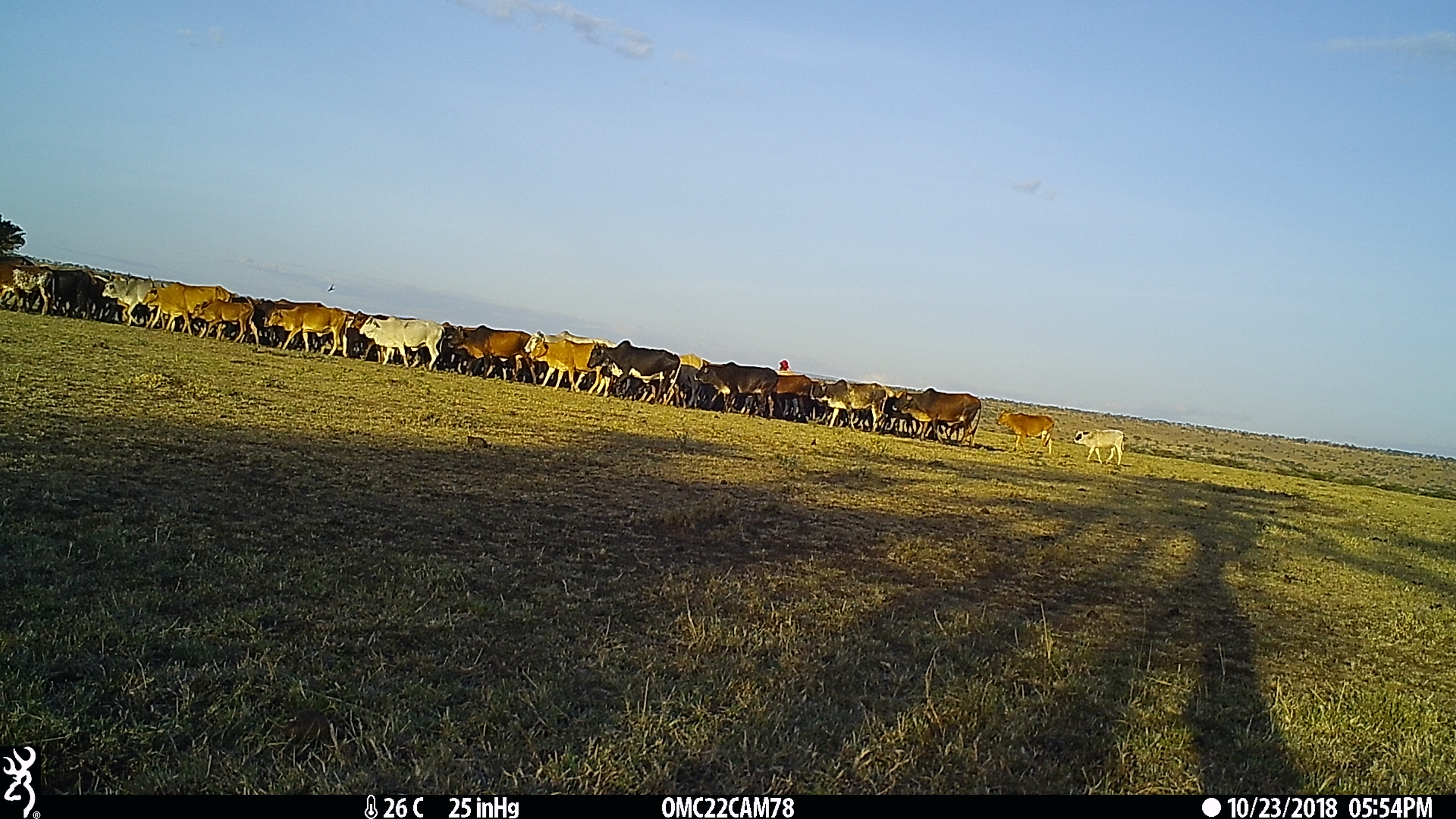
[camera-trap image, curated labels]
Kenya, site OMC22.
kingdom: Animalia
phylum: Chordata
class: Mammalia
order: Artiodactyla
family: Bovidae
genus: Bos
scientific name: Bos taurus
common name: cattle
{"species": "cattle (Bos taurus)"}